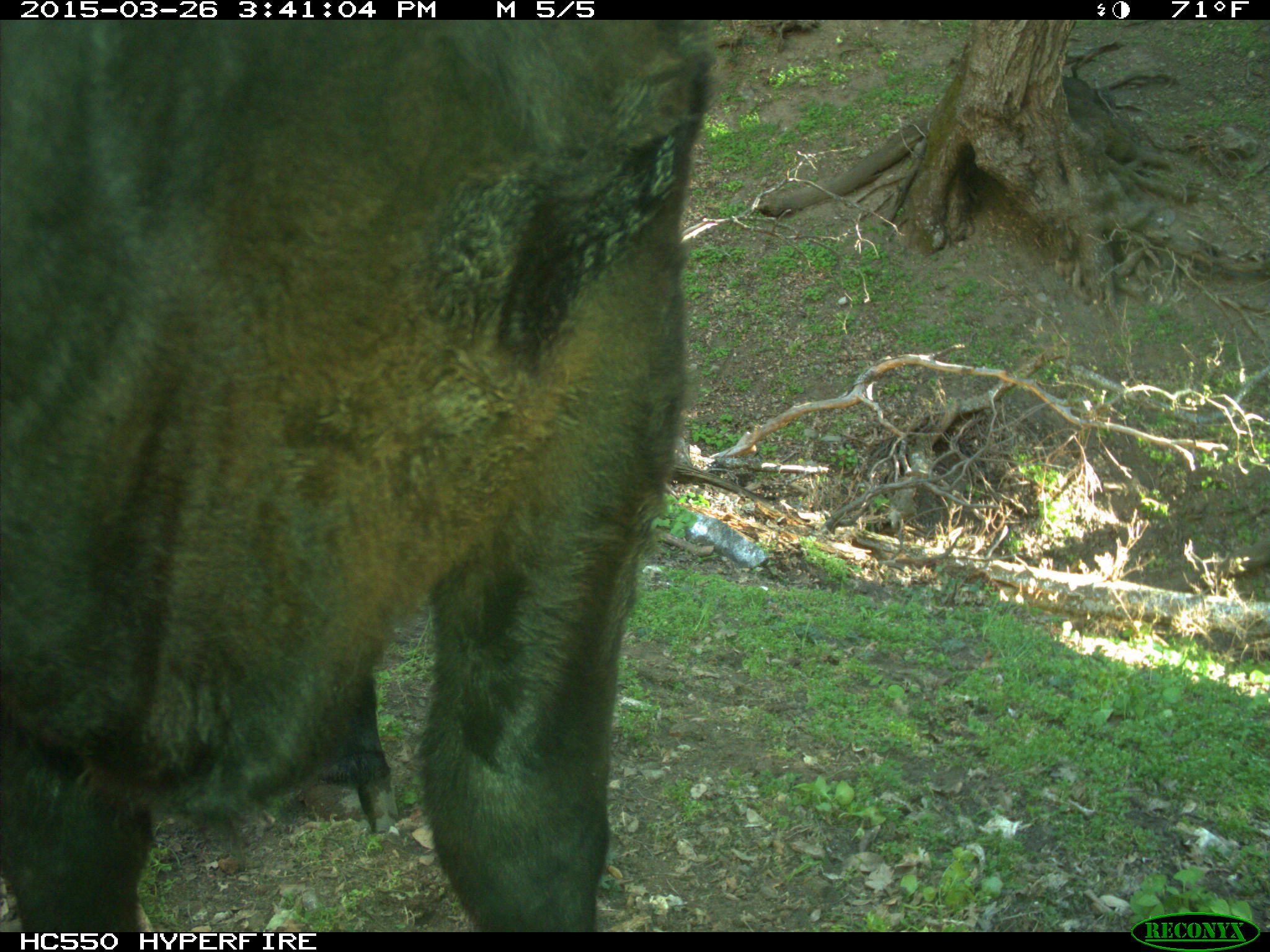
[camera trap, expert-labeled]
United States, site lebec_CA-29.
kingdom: Animalia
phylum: Chordata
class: Mammalia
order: Artiodactyla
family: Bovidae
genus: Bos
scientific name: Bos taurus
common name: domestic cow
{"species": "Bos taurus (domestic cow)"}